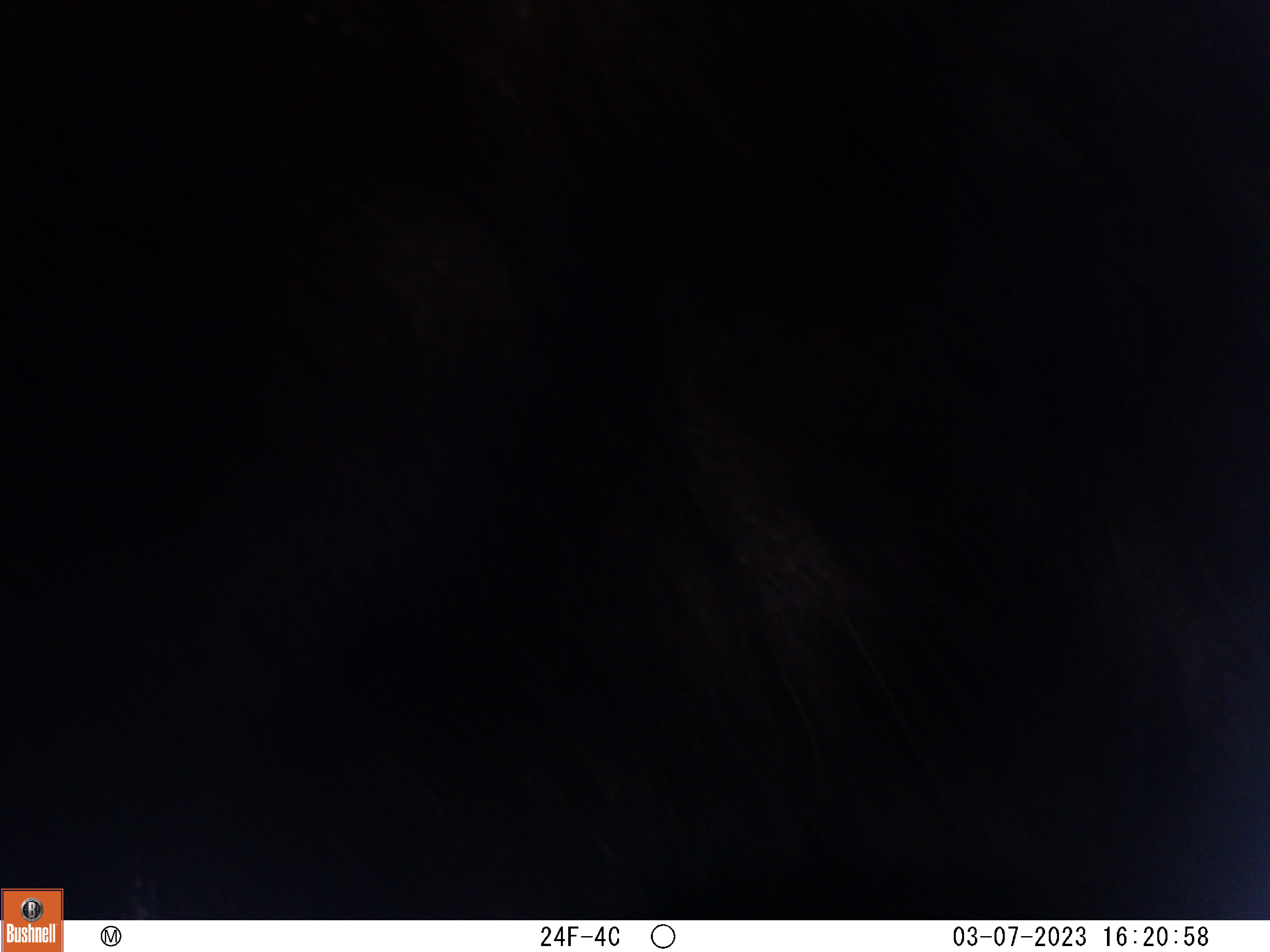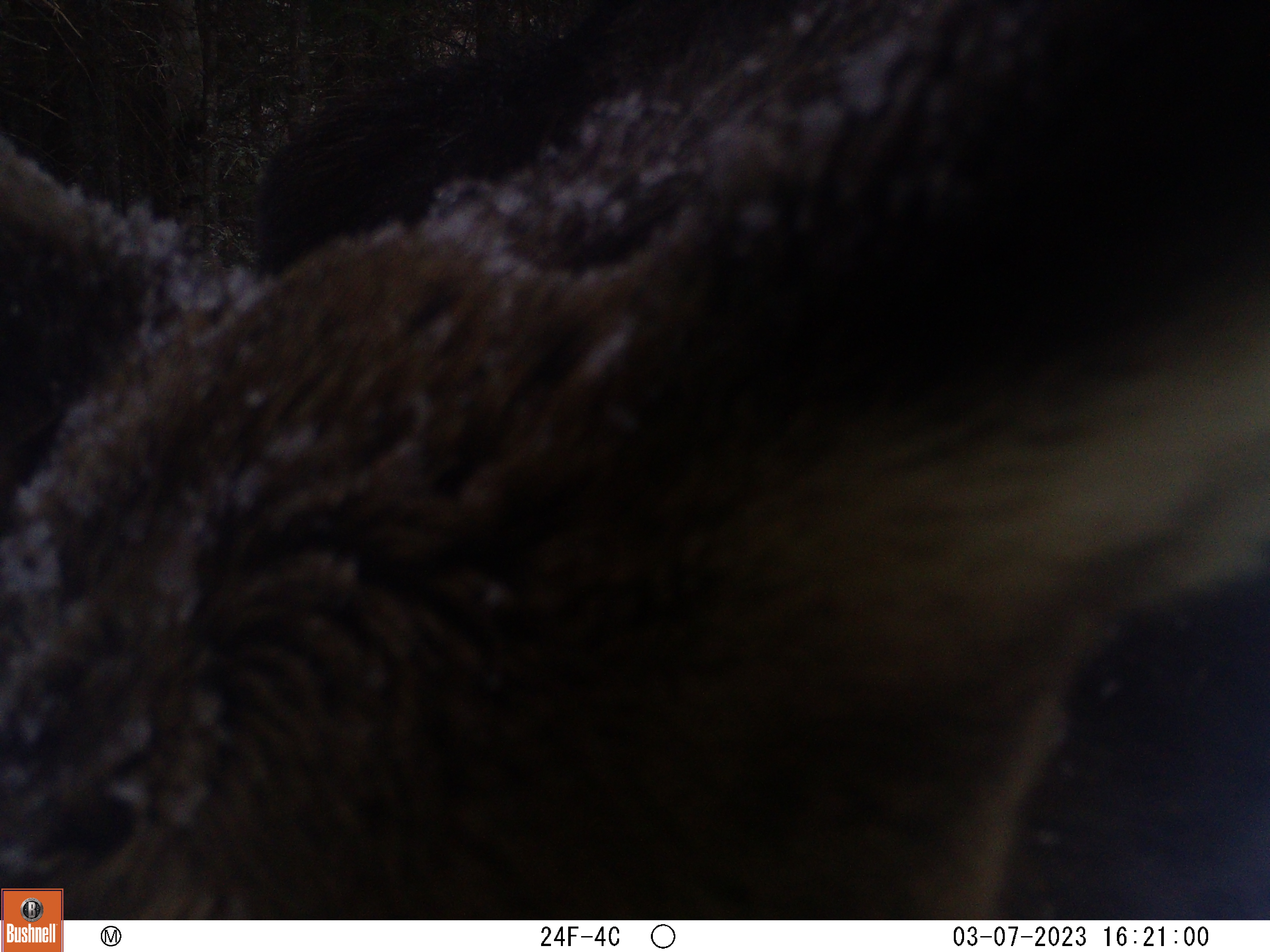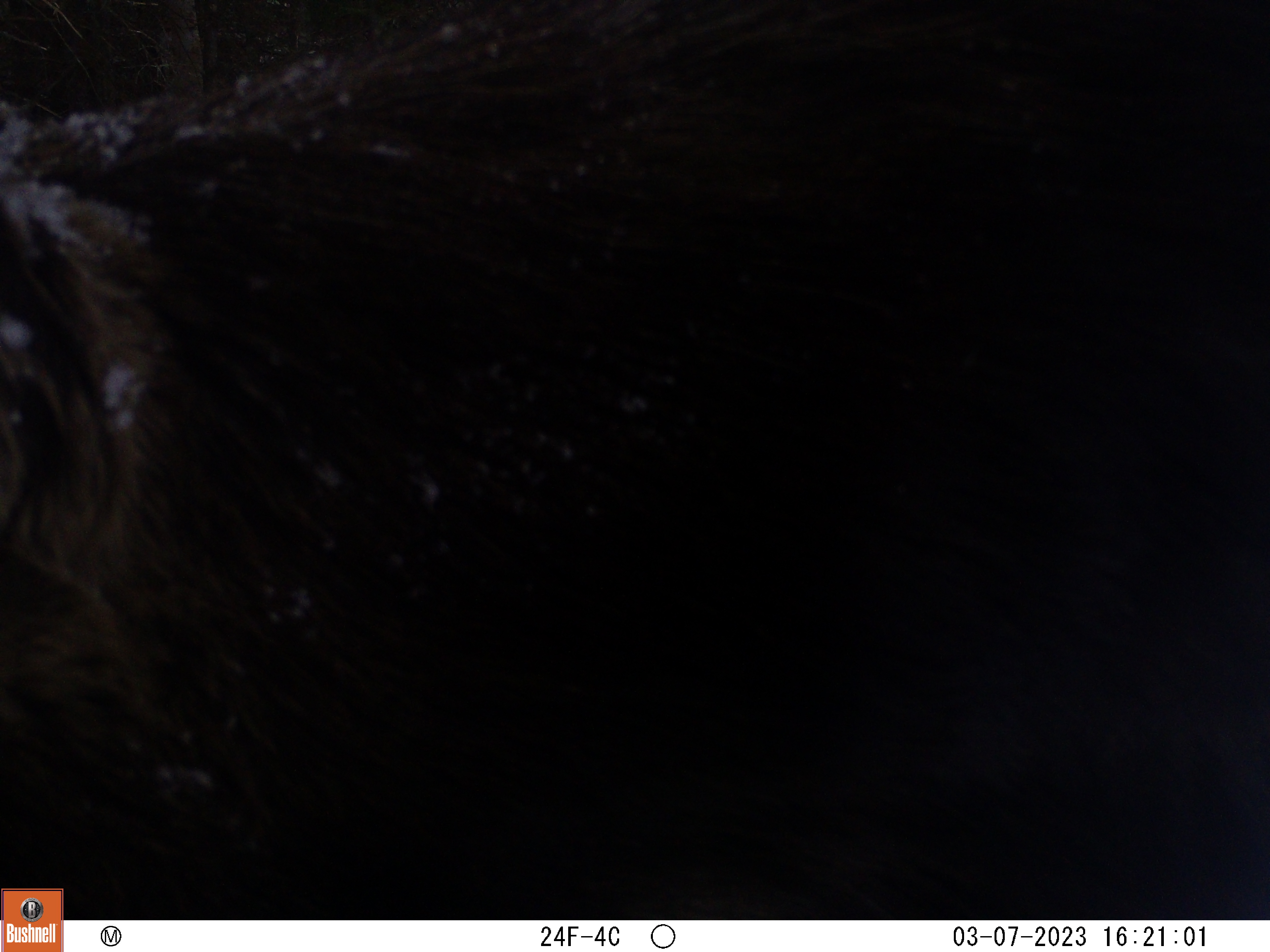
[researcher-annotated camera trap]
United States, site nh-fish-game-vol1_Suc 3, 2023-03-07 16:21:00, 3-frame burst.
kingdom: Animalia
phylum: Chordata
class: Mammalia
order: Artiodactyla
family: Cervidae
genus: Alces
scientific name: Alces alces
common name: moose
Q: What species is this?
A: Moose (Alces alces).